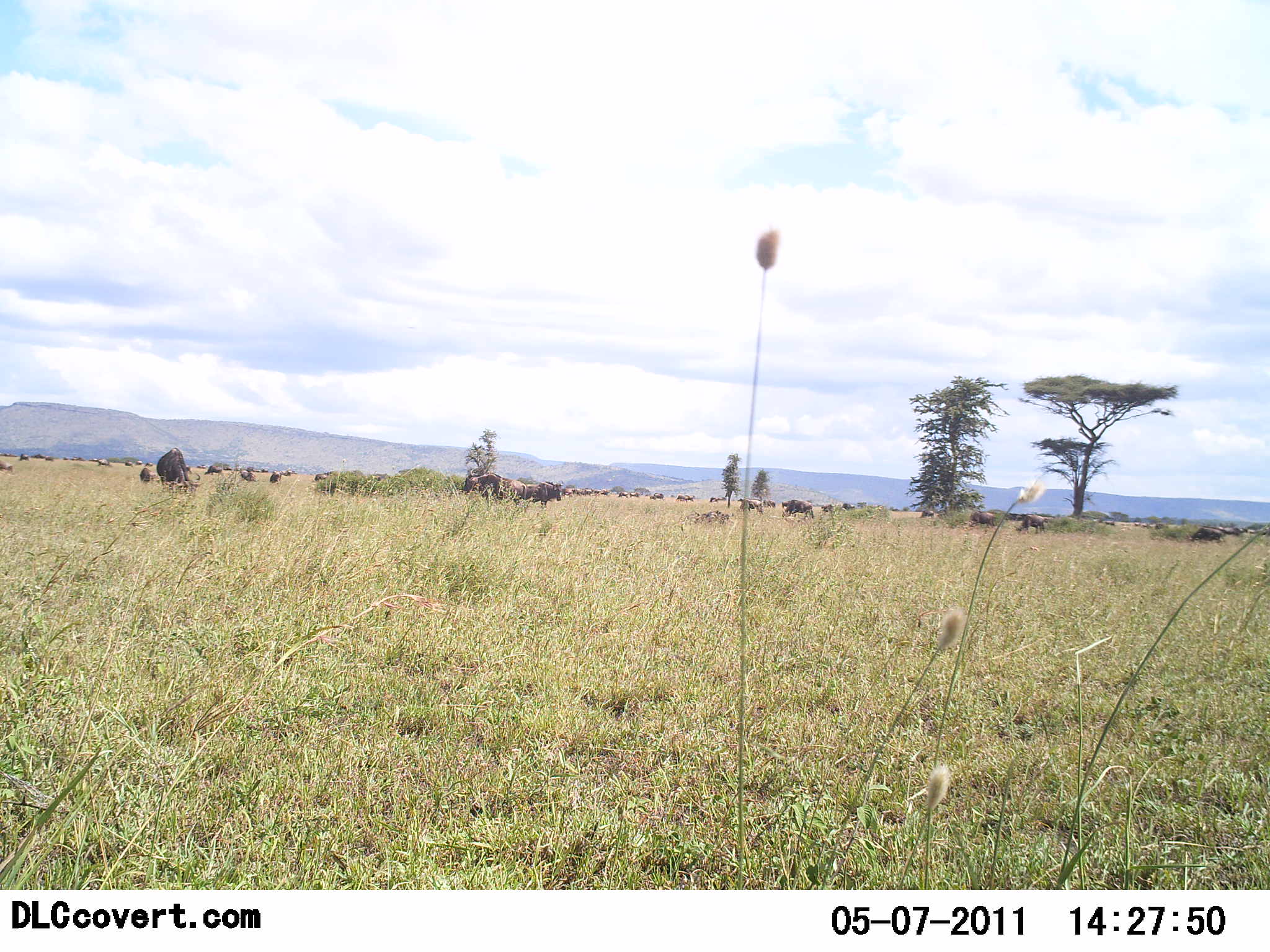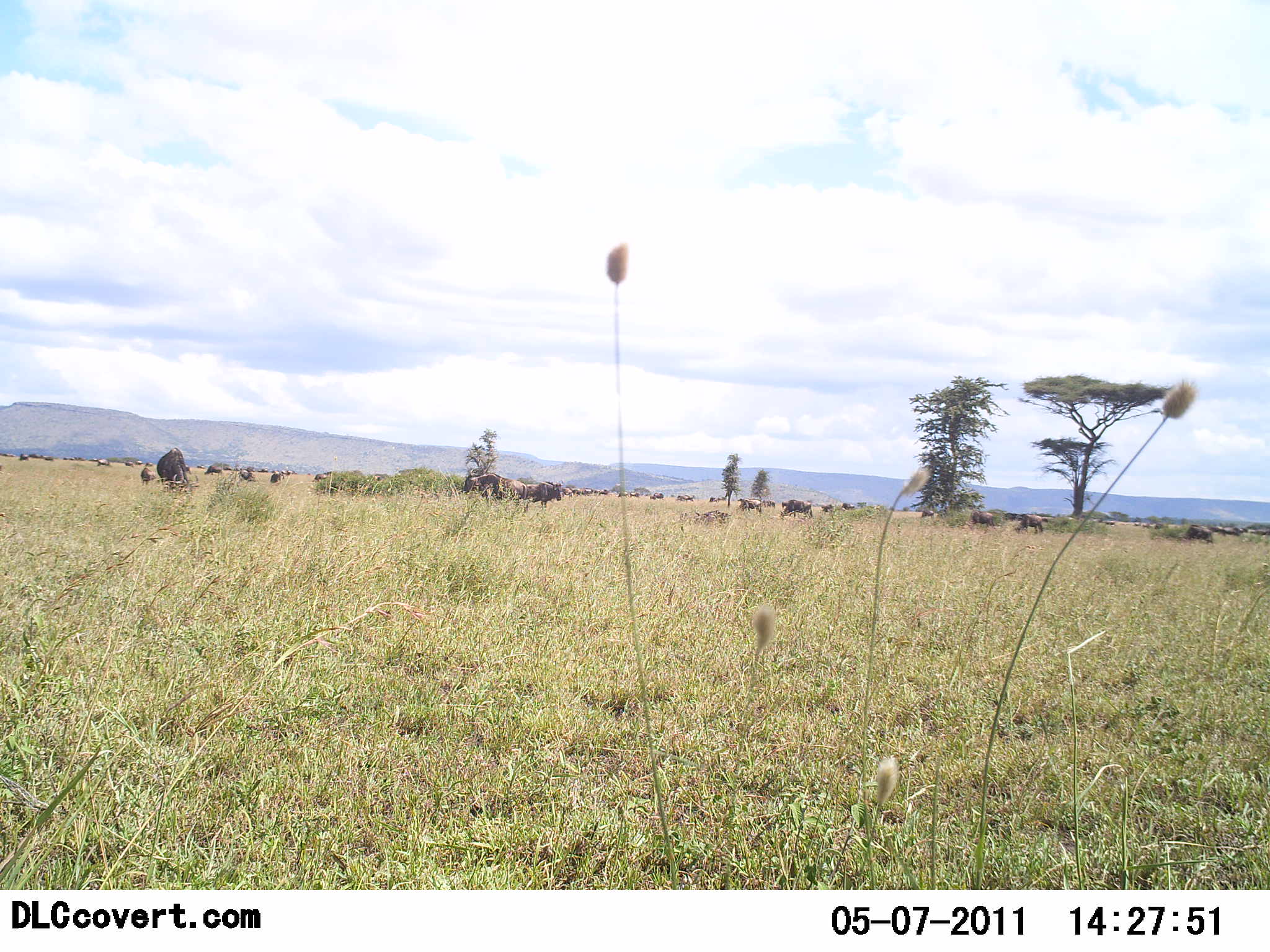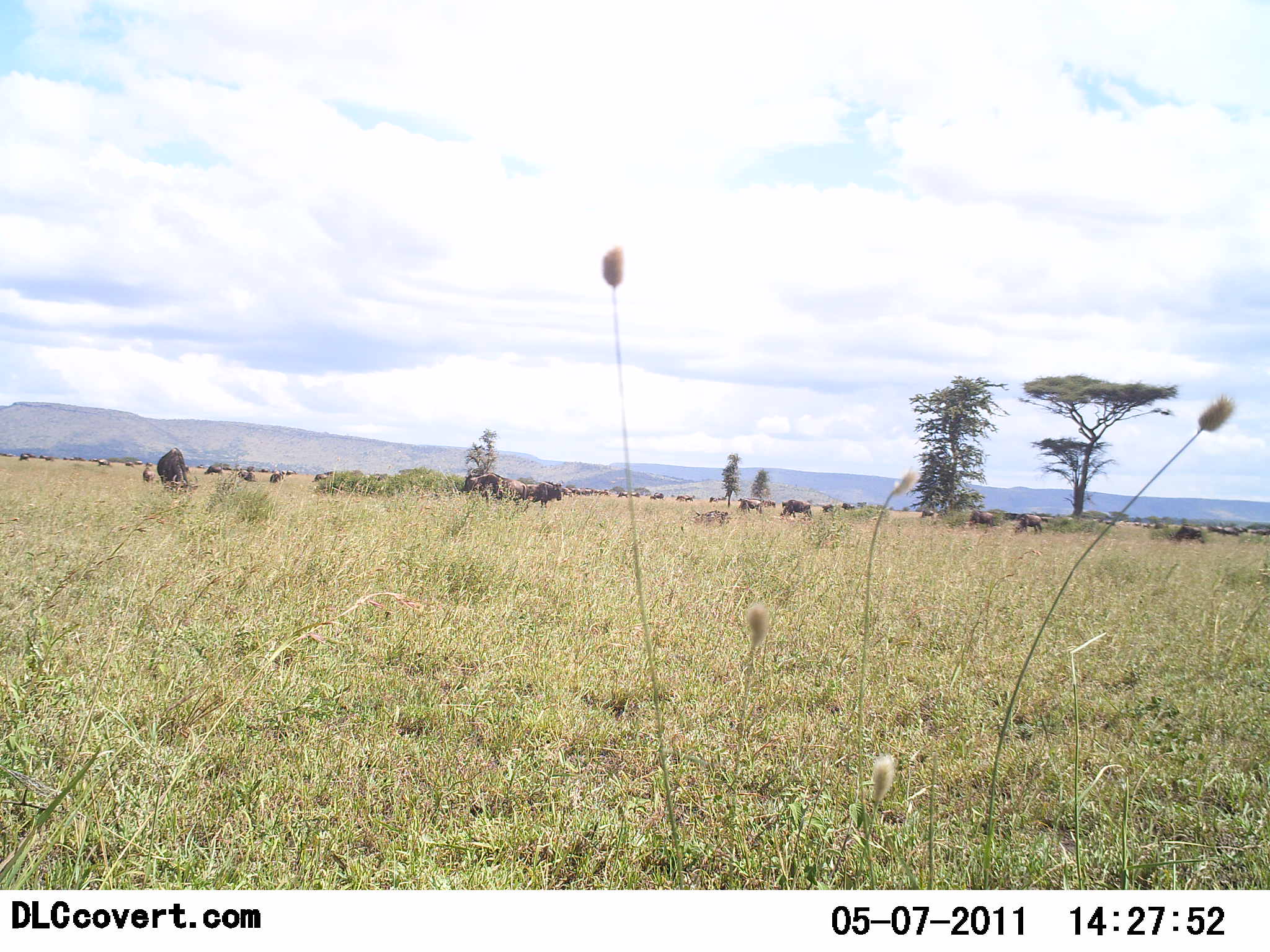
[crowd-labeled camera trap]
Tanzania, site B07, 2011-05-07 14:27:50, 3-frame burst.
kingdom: Animalia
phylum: Chordata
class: Mammalia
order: Artiodactyla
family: Bovidae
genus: Connochaetes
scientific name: Connochaetes taurinus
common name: blue wildebeest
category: wildebeest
Wildebeest (blue wildebeest) (Connochaetes taurinus), count 11-50. Behavior (volunteer vote fractions): standing 36%, resting 9%, moving 27%, interacting 0%. Young present (vote fraction): 9%. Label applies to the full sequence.